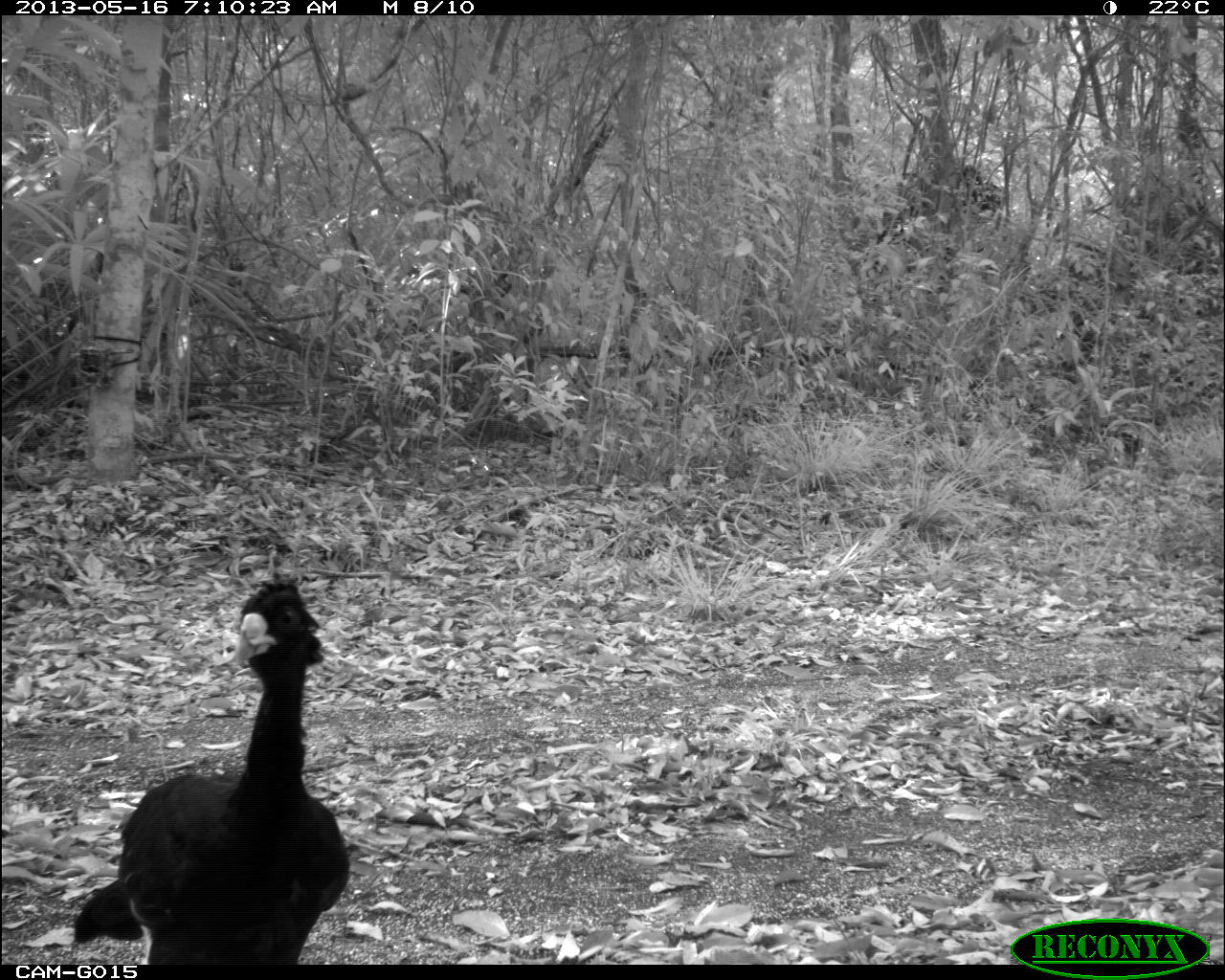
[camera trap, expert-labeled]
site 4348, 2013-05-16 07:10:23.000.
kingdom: Animalia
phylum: Chordata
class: Aves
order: Galliformes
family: Cracidae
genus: Crax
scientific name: Crax rubra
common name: great curassow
Crax rubra (great curassow), count 2.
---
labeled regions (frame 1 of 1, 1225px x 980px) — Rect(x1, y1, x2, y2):
crax rubra: Rect(72, 576, 350, 959)